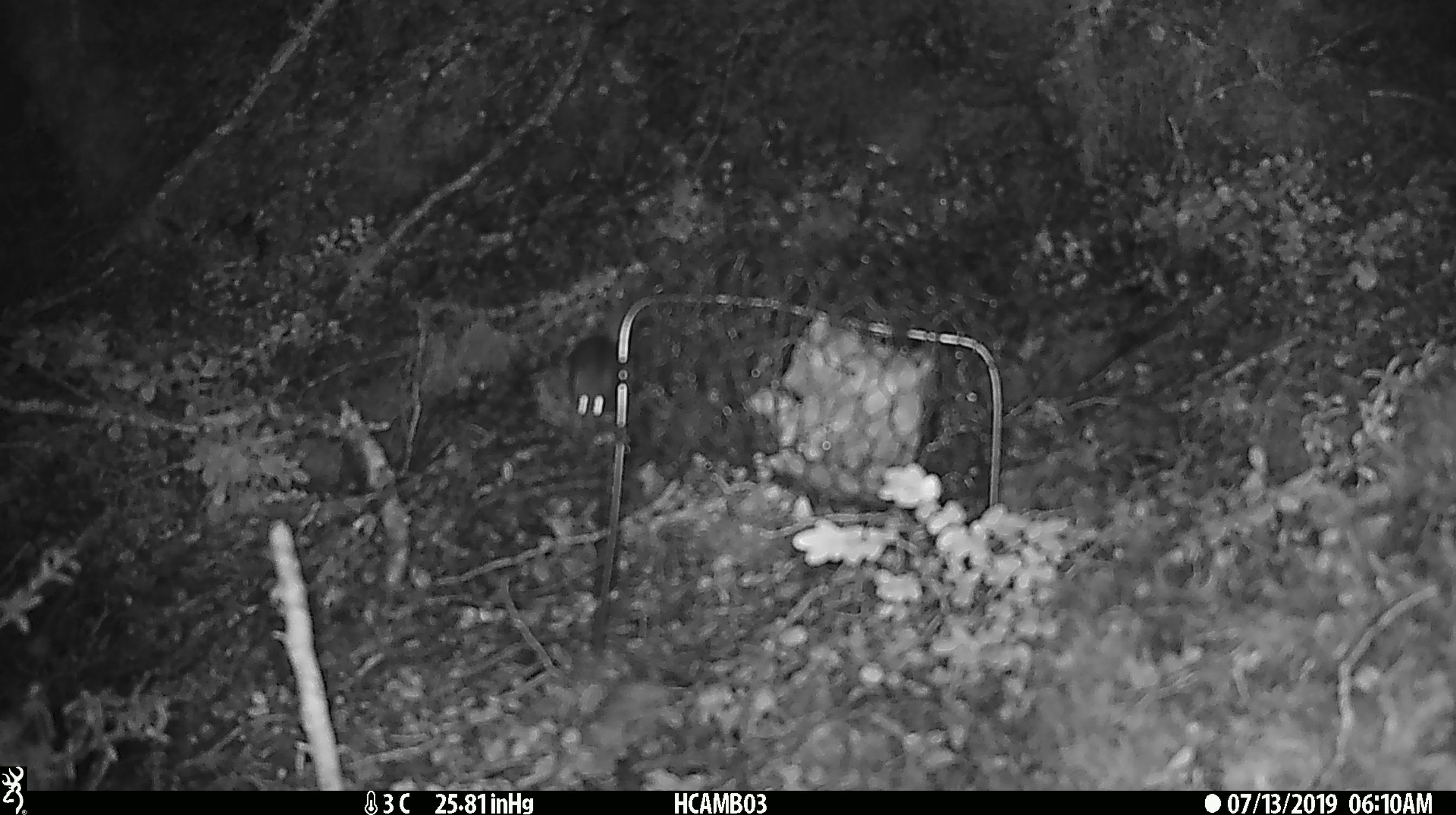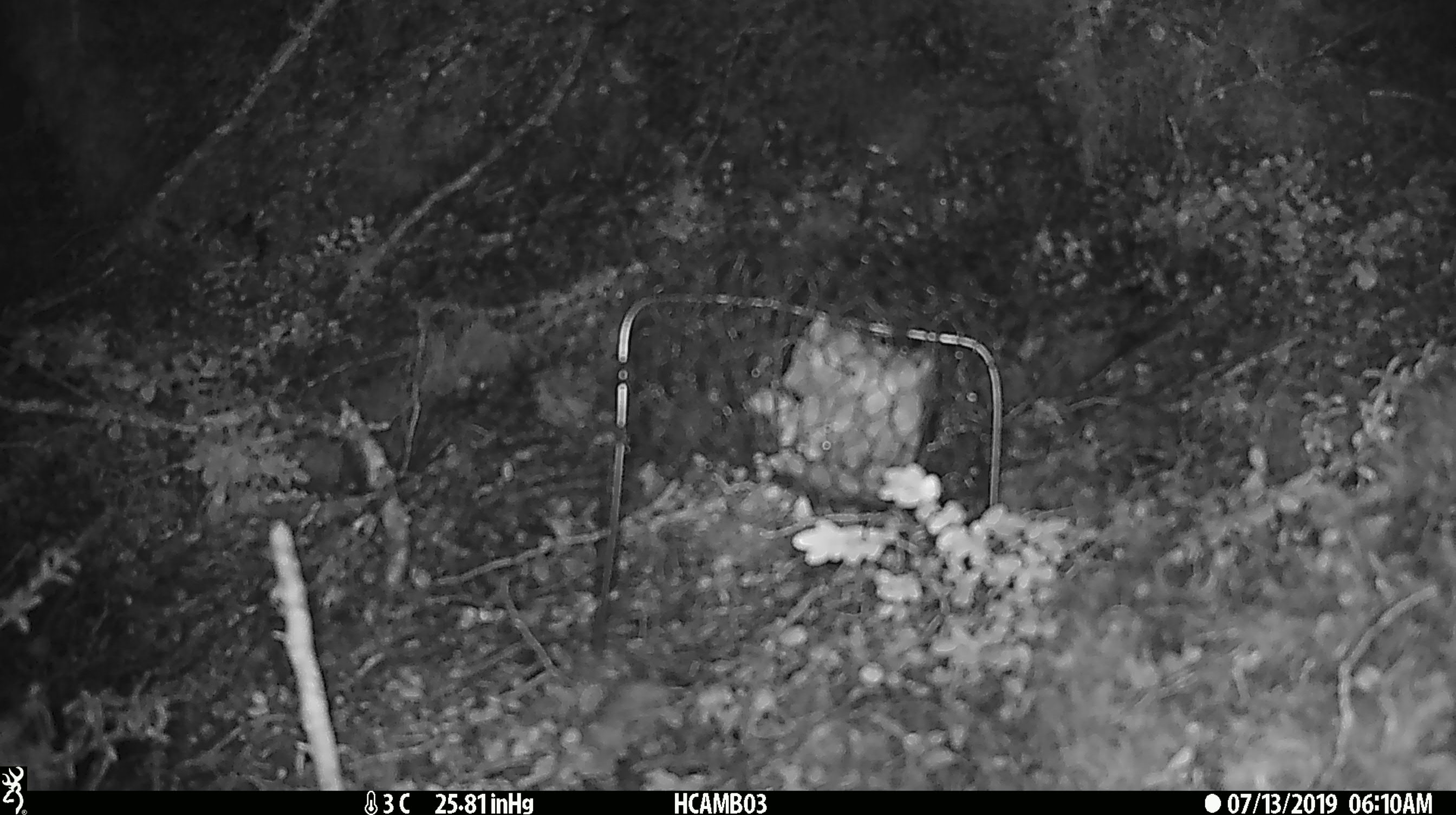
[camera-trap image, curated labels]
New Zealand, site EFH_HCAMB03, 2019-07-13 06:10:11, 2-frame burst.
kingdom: Animalia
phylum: Chordata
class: Mammalia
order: Rodentia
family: Muridae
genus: Mus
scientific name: Mus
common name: mouse